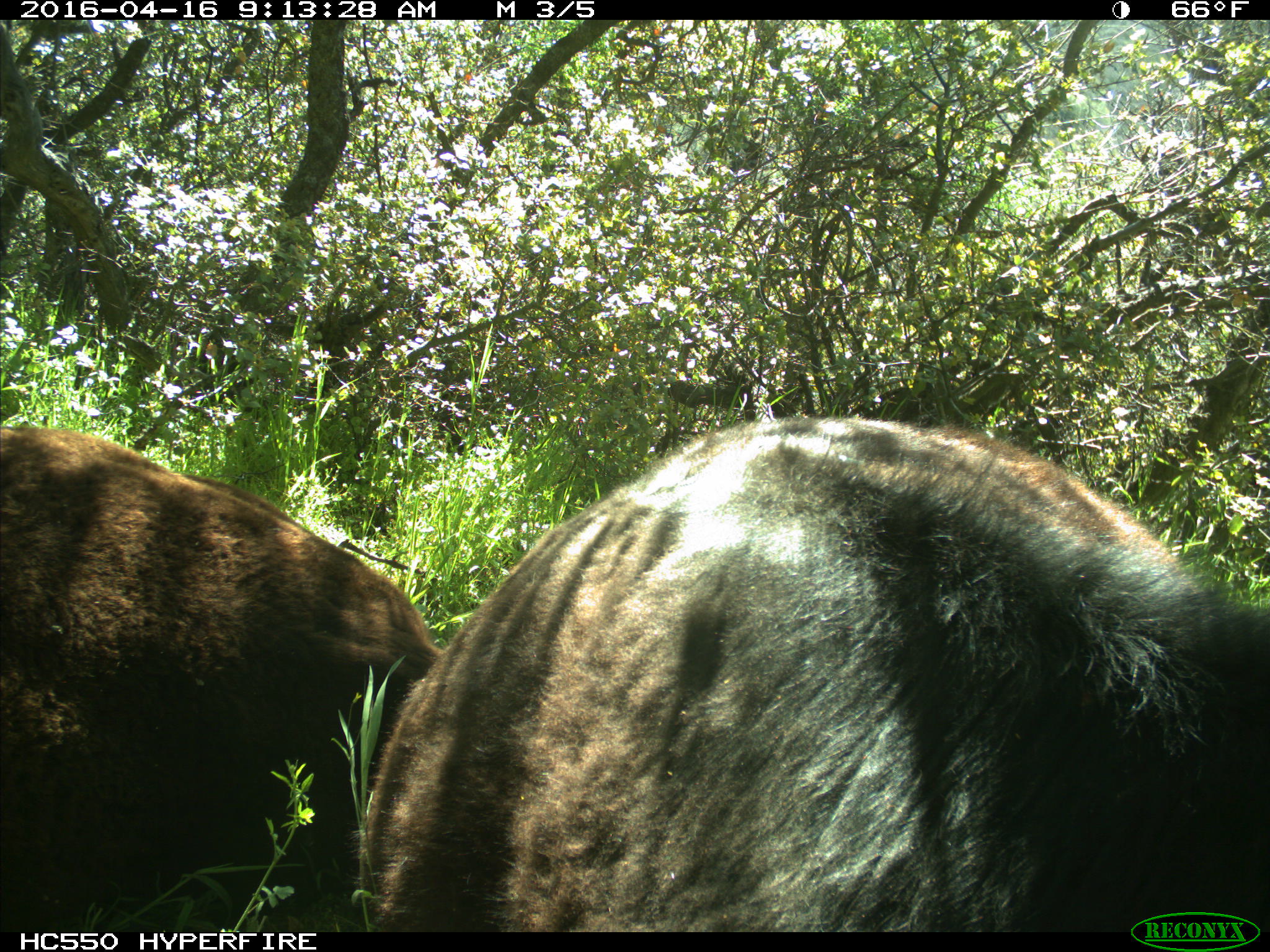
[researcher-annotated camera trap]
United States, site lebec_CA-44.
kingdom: Animalia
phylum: Chordata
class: Mammalia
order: Artiodactyla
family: Bovidae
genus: Bos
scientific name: Bos taurus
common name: domestic cow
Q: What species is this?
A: Bos taurus (domestic cow).